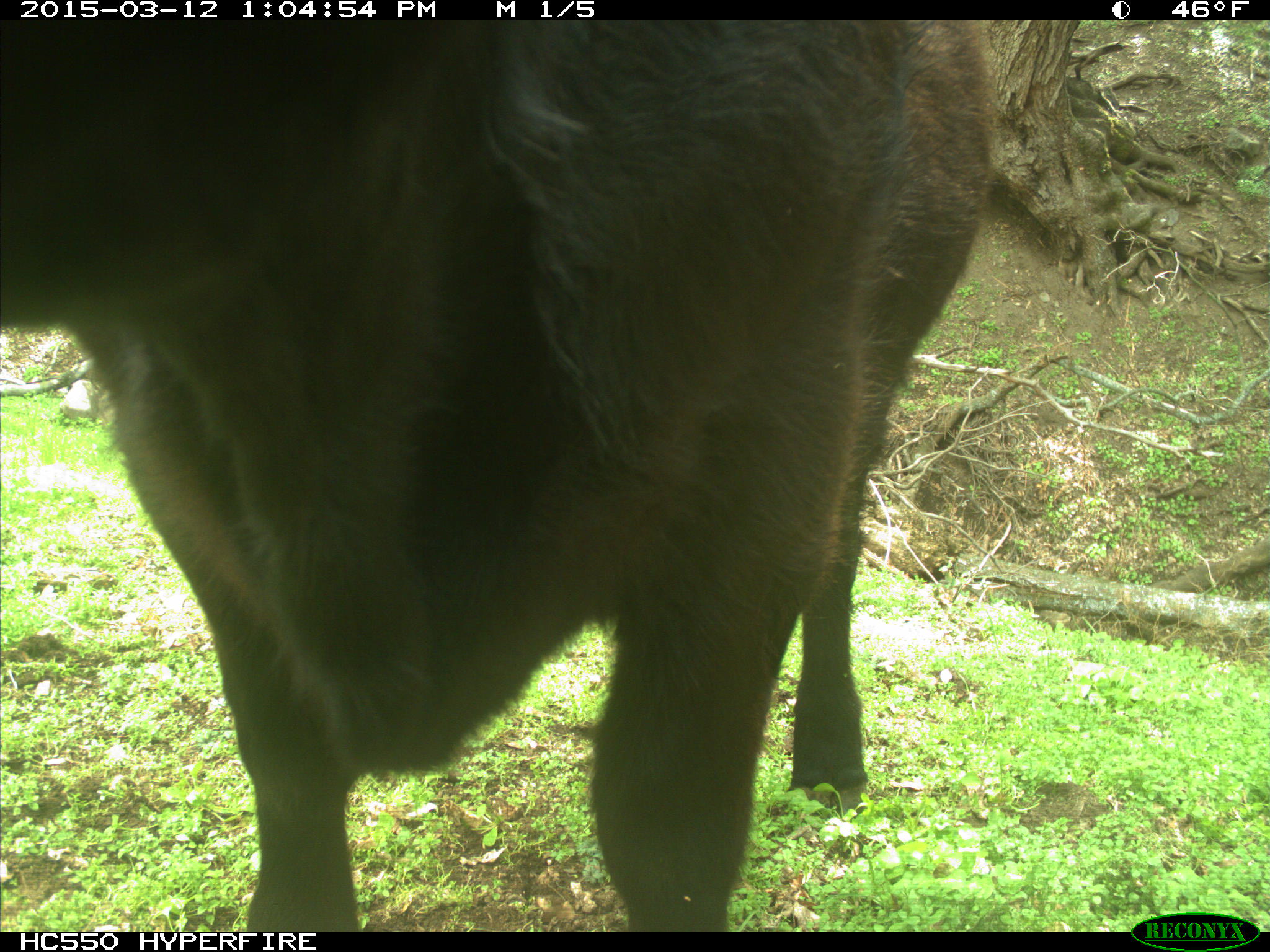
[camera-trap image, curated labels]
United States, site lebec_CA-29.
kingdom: Animalia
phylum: Chordata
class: Mammalia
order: Artiodactyla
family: Bovidae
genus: Bos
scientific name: Bos taurus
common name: domestic cow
Bos taurus (domestic cow).